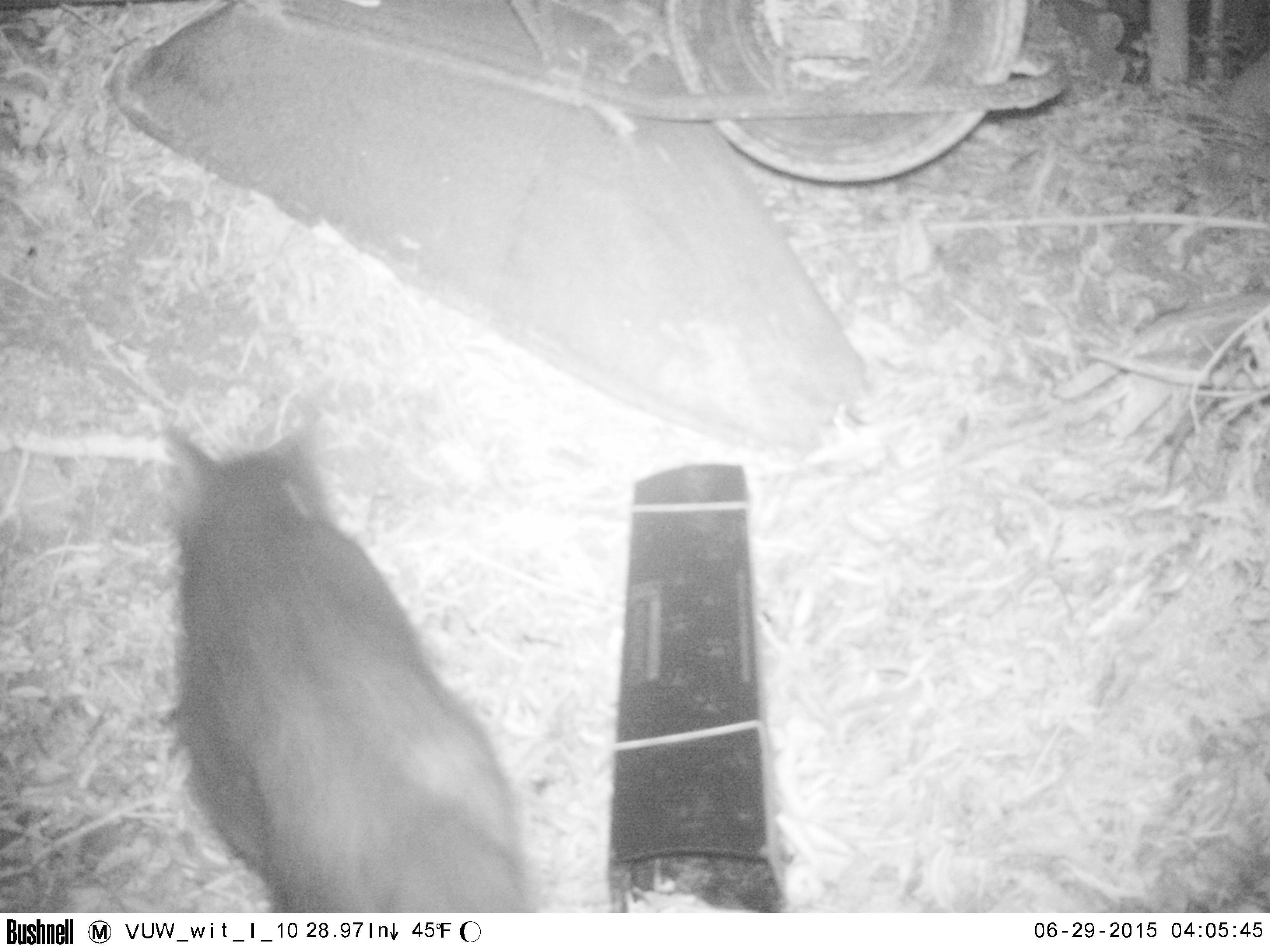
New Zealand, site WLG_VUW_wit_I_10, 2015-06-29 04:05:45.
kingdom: Animalia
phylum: Chordata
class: Mammalia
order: Carnivora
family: Felidae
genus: Felis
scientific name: Felis catus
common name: domestic cat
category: cat